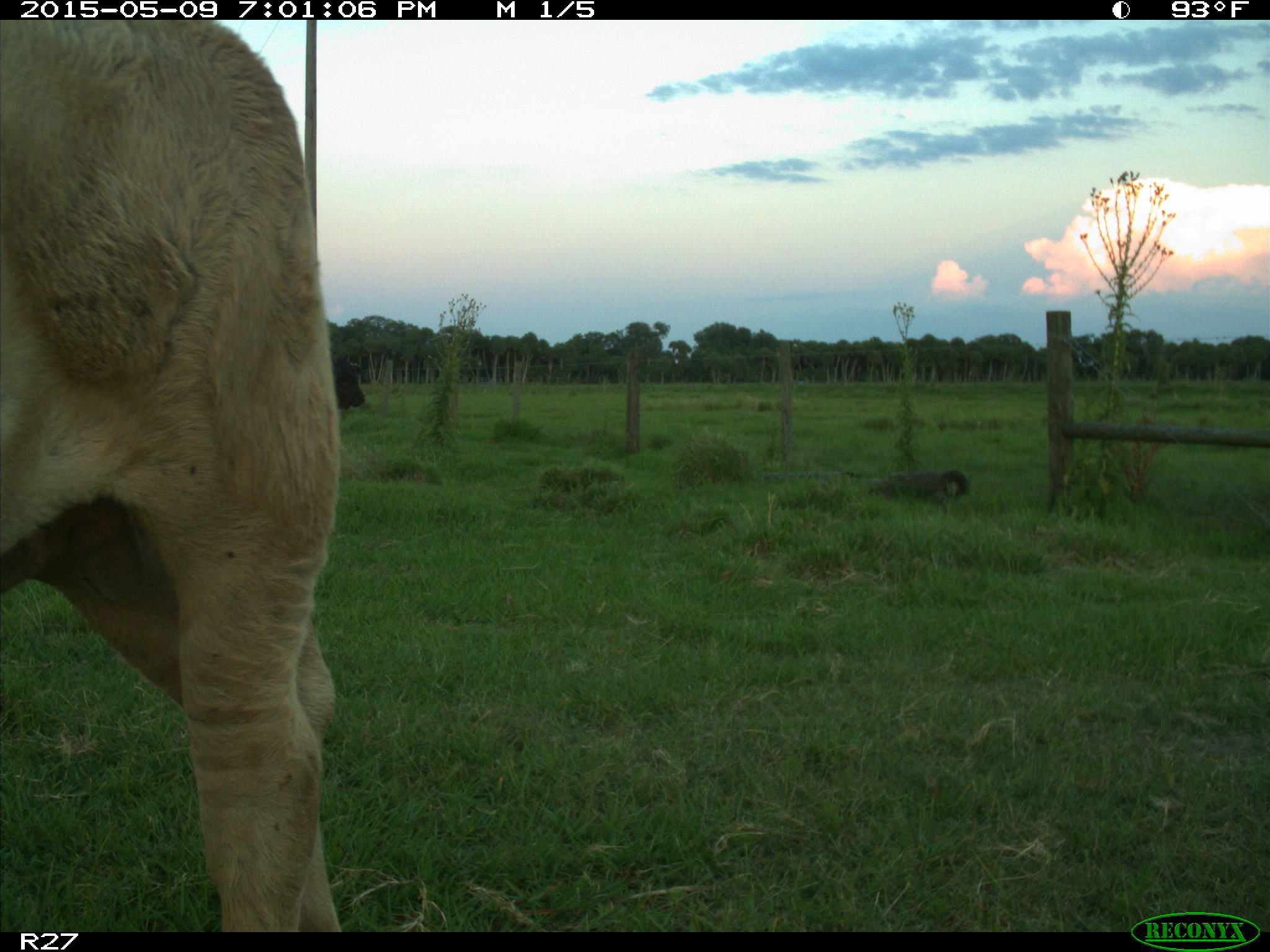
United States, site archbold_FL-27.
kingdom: Animalia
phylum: Chordata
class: Mammalia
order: Artiodactyla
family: Bovidae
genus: Bos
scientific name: Bos taurus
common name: domestic cow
Bos taurus (domestic cow).